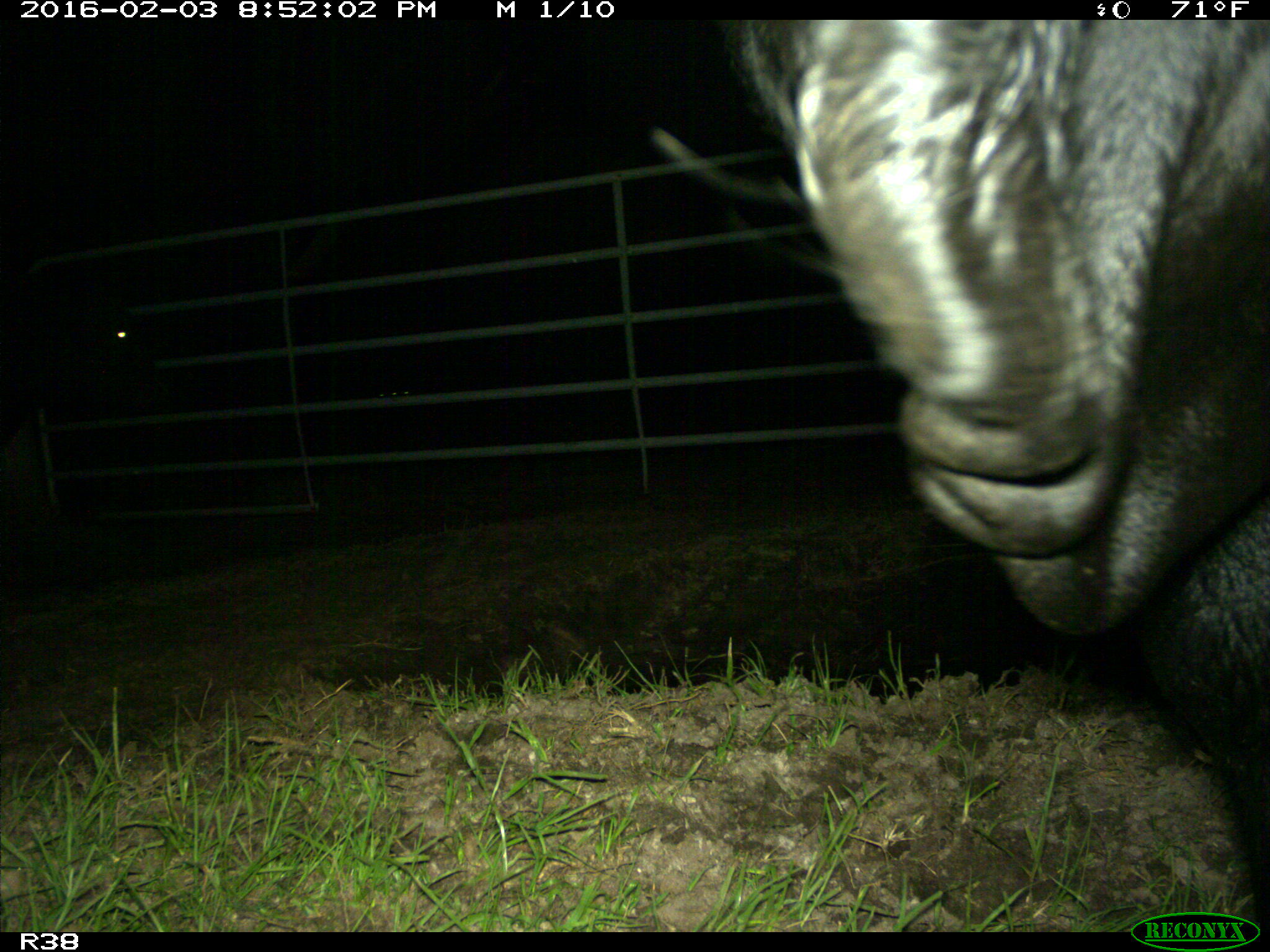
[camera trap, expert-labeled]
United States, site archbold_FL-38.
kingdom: Animalia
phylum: Chordata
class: Mammalia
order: Artiodactyla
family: Bovidae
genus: Bos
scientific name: Bos taurus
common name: domestic cow